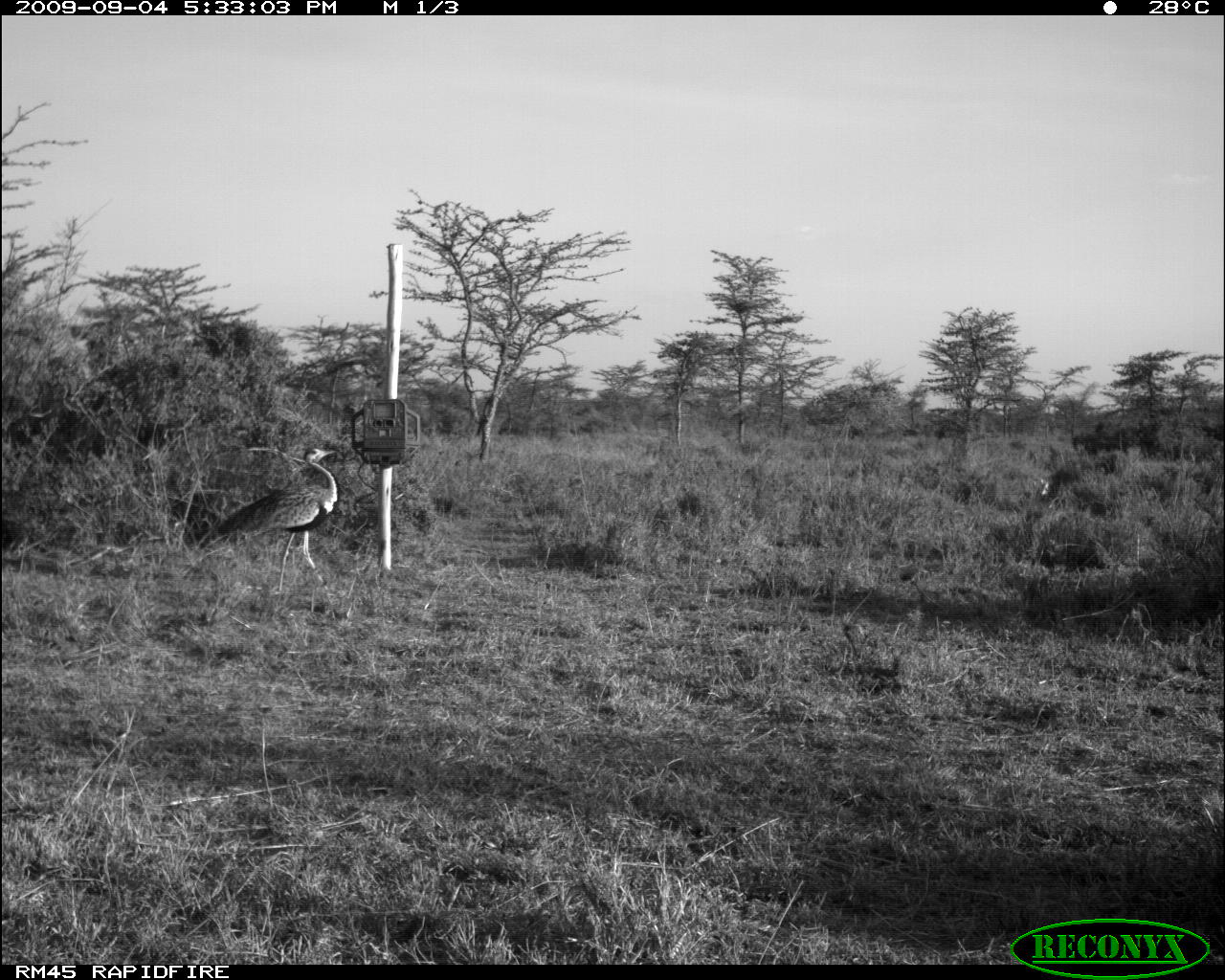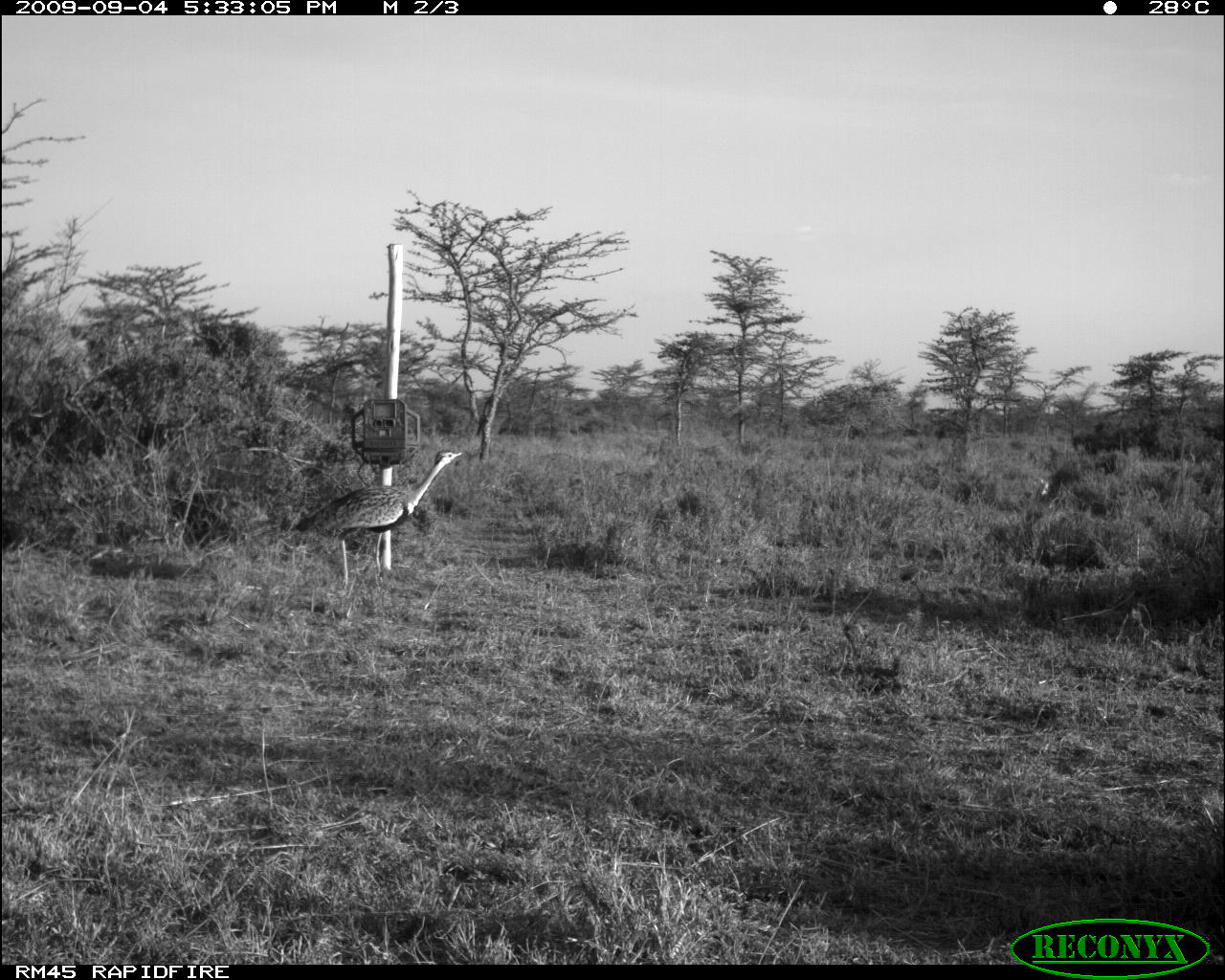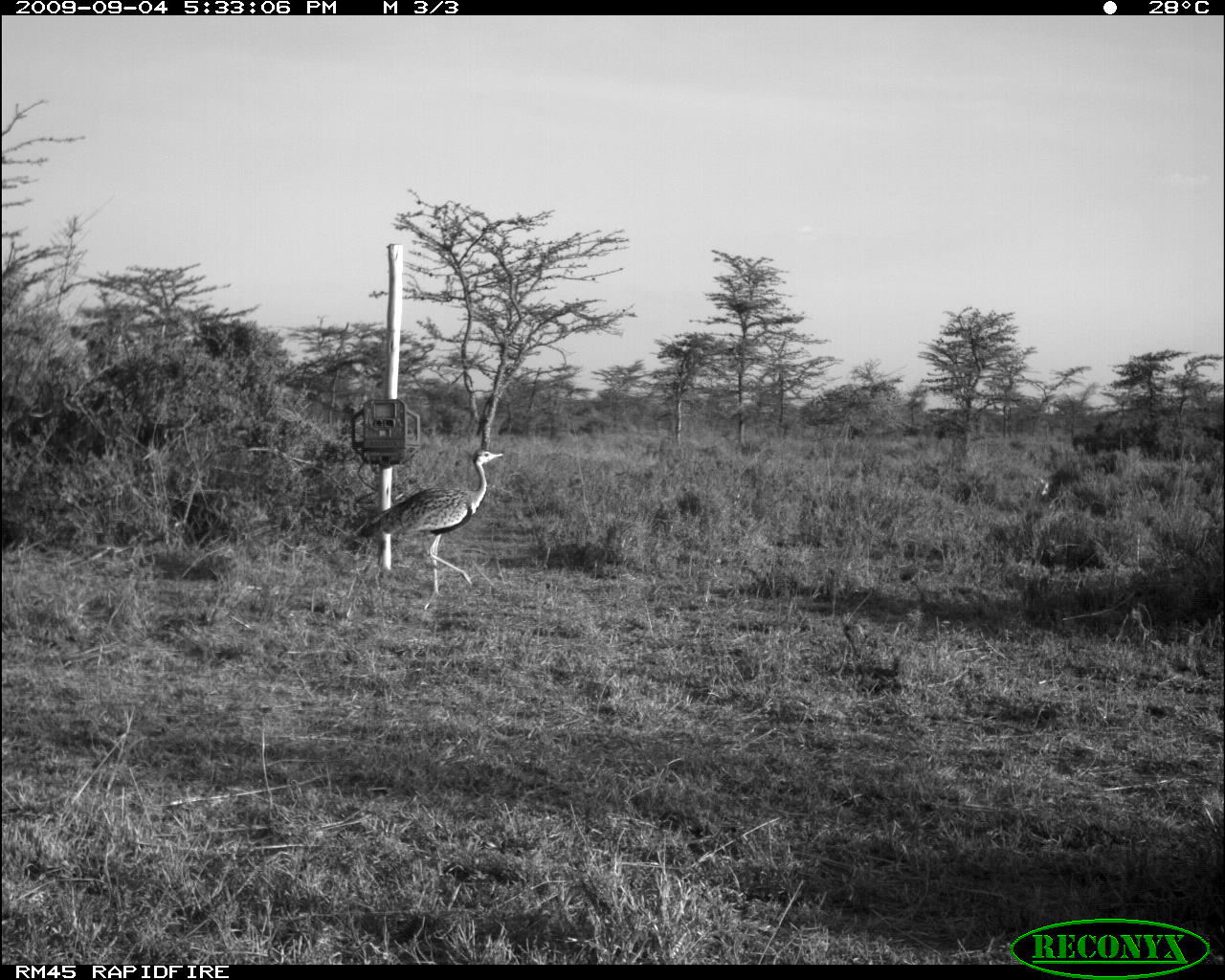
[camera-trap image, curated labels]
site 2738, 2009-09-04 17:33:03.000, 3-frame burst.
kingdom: Animalia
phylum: Chordata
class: Aves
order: Otidiformes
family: Otididae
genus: Lissotis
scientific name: Lissotis melanogaster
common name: black-bellied bustard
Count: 1.